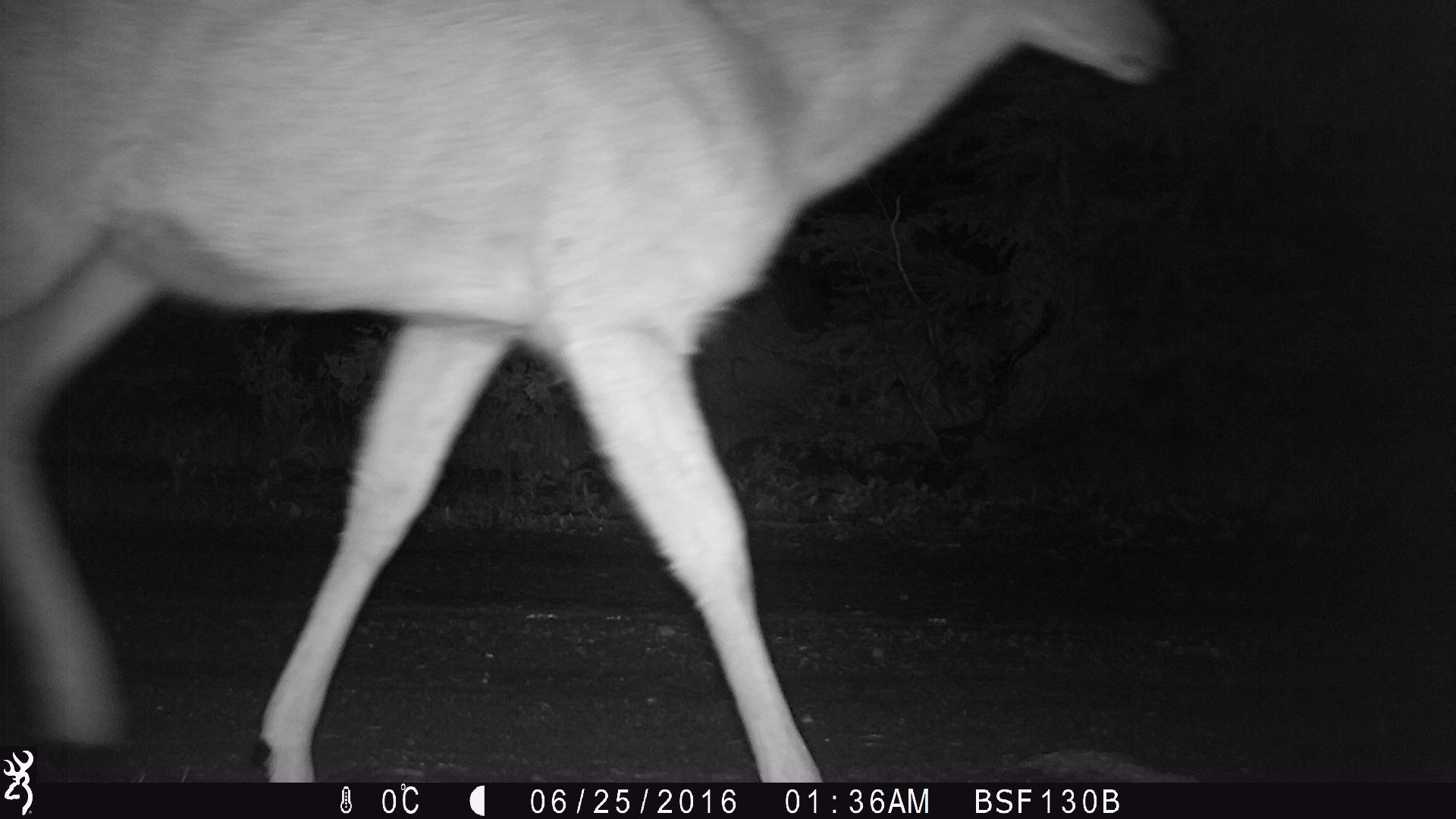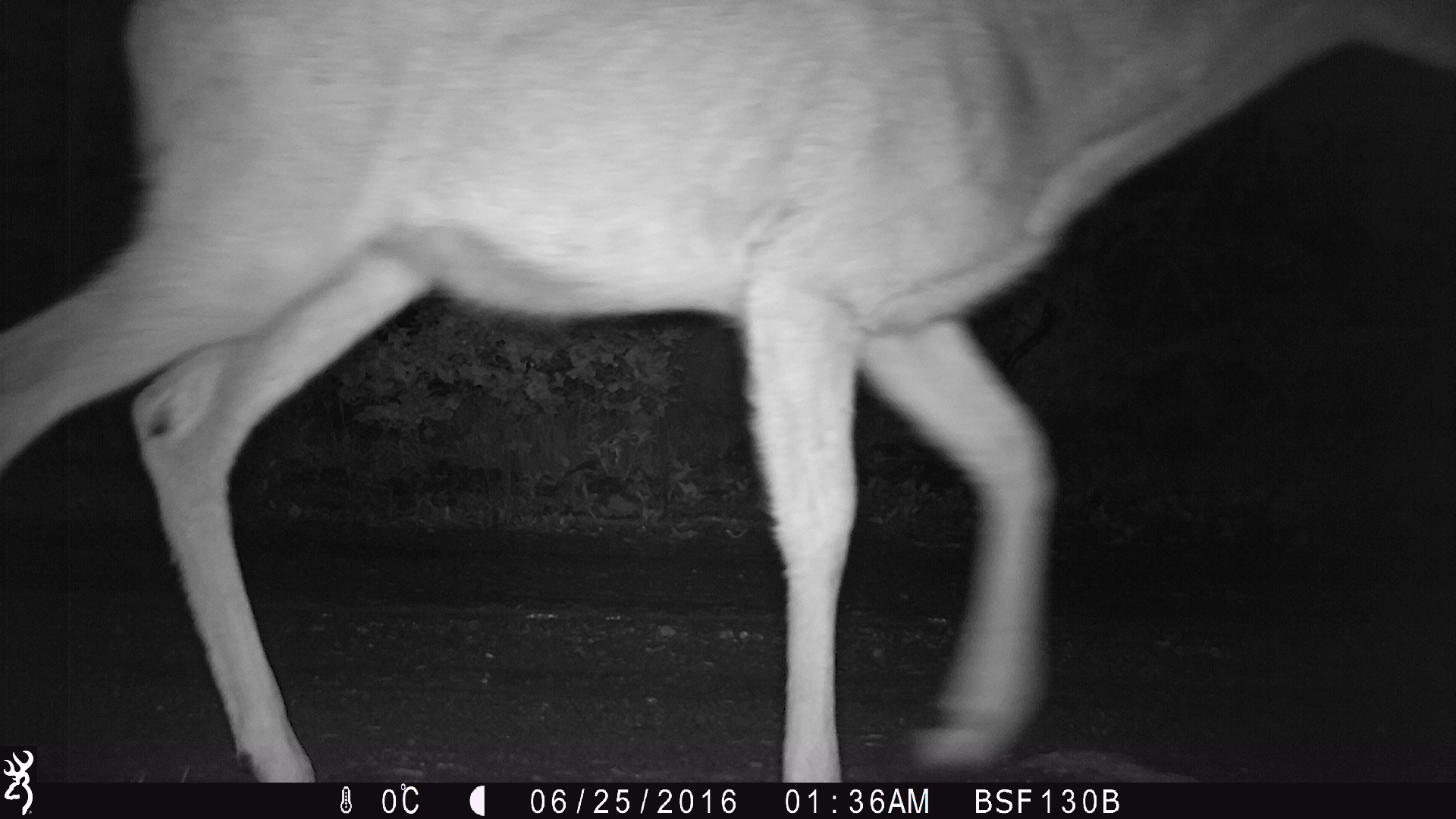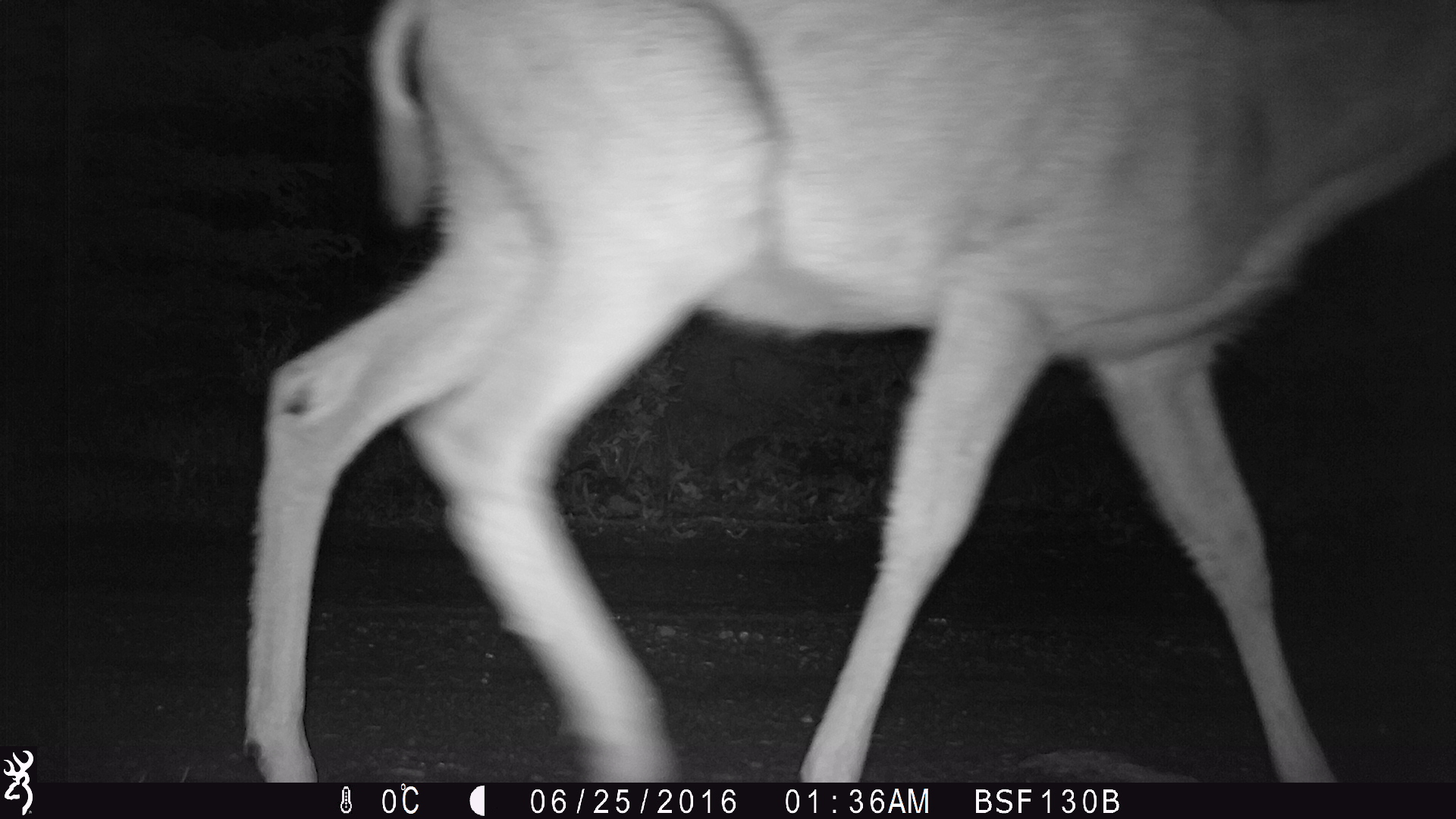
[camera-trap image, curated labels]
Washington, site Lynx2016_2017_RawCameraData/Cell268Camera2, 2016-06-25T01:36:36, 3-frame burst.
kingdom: Animalia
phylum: Chordata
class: Mammalia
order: Artiodactyla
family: Cervidae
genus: Odocoileus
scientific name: Odocoileus hemionus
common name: mule deer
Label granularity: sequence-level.